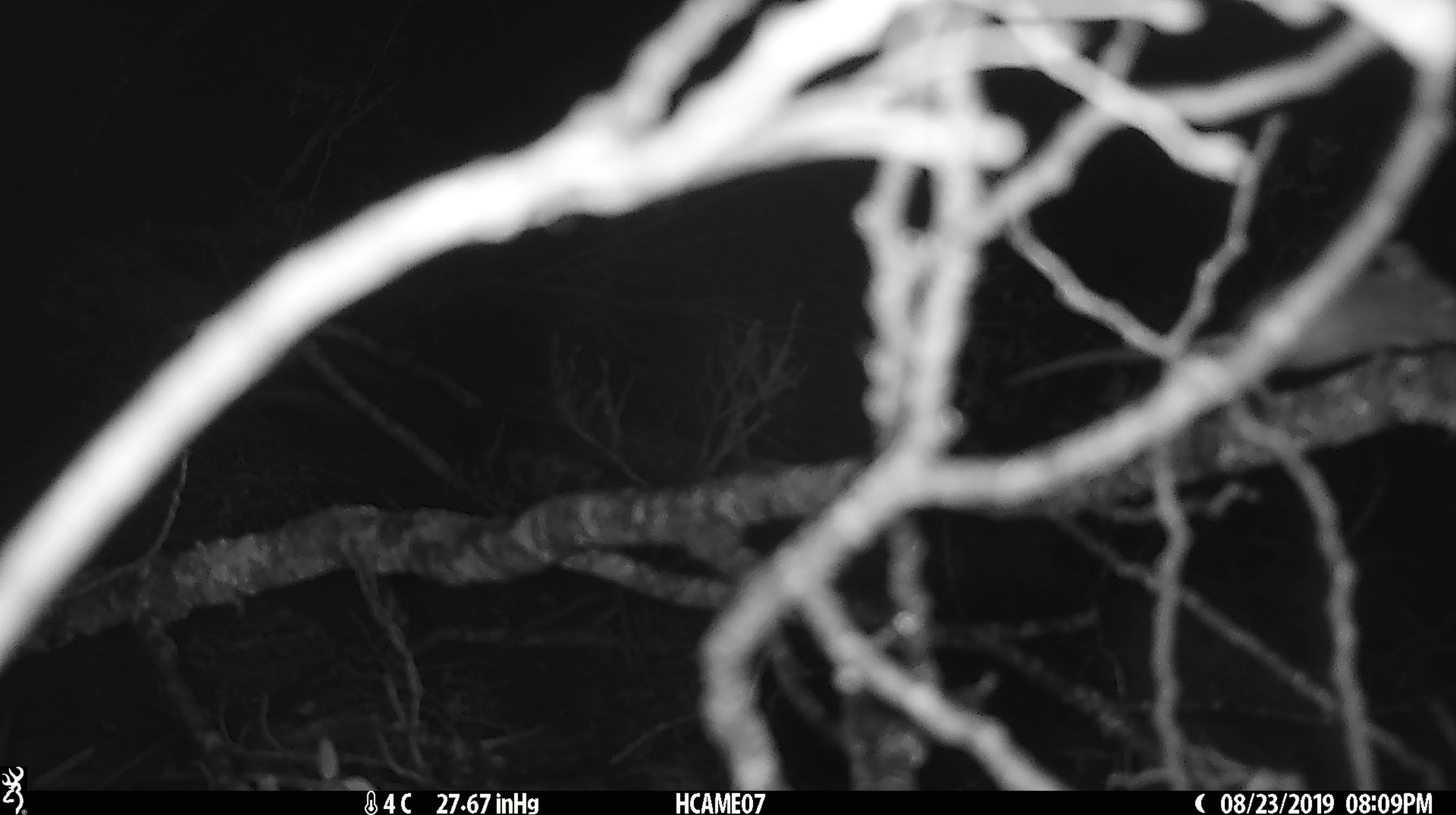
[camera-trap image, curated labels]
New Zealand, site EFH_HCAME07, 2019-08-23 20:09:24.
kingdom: Animalia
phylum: Chordata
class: Mammalia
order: Rodentia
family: Muridae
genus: Mus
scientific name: Mus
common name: mouse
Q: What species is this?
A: Mouse (Mus).